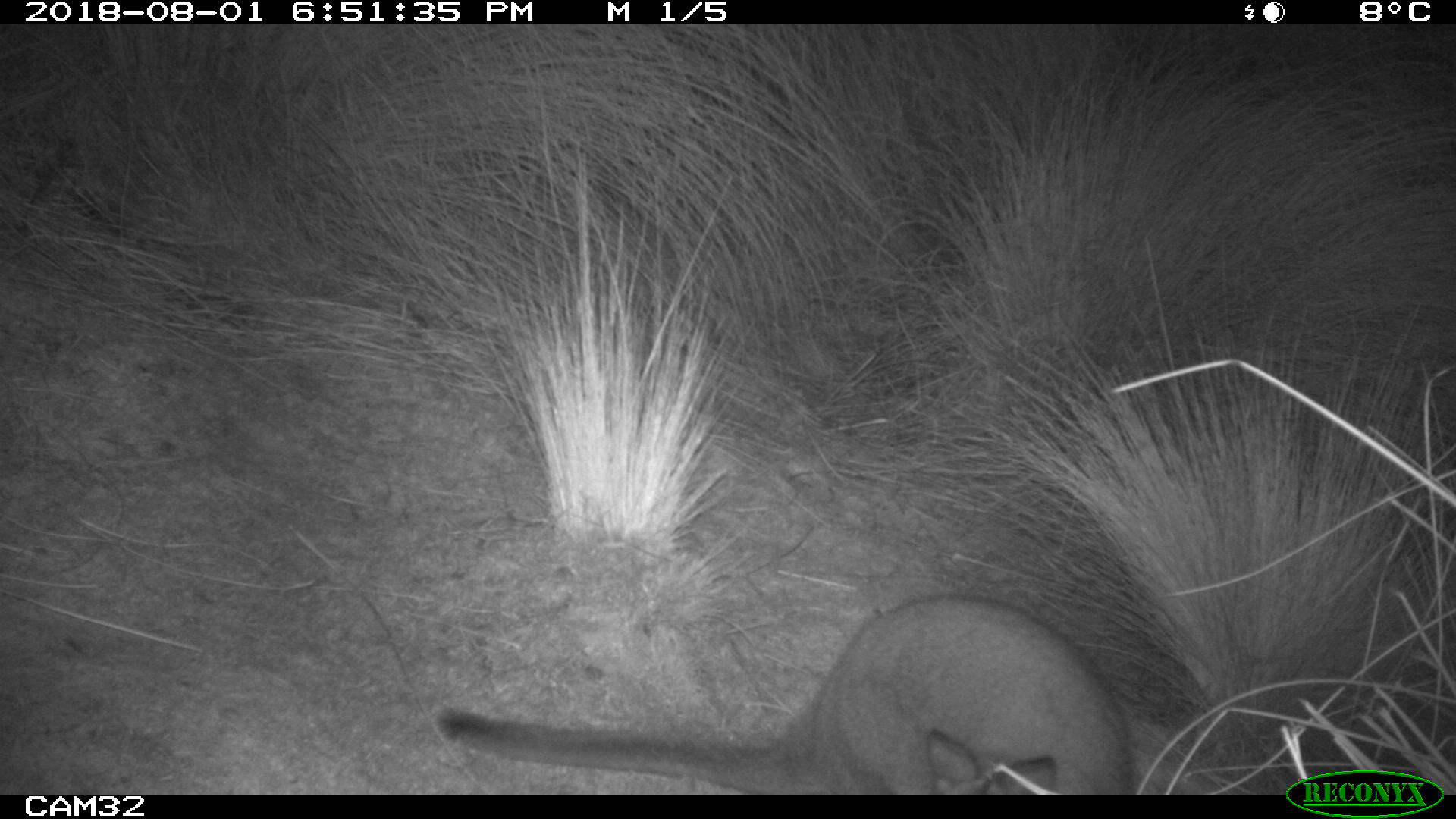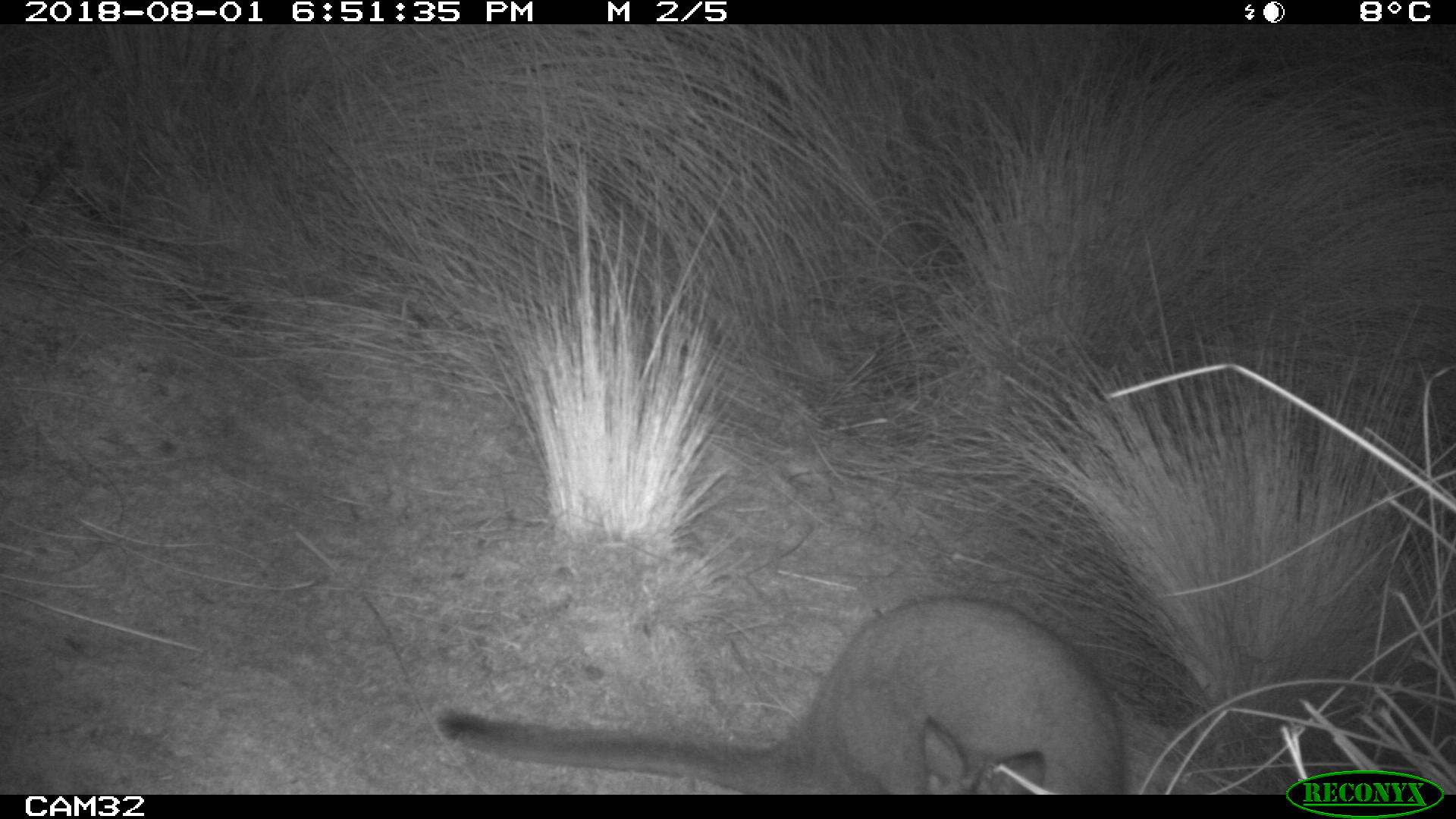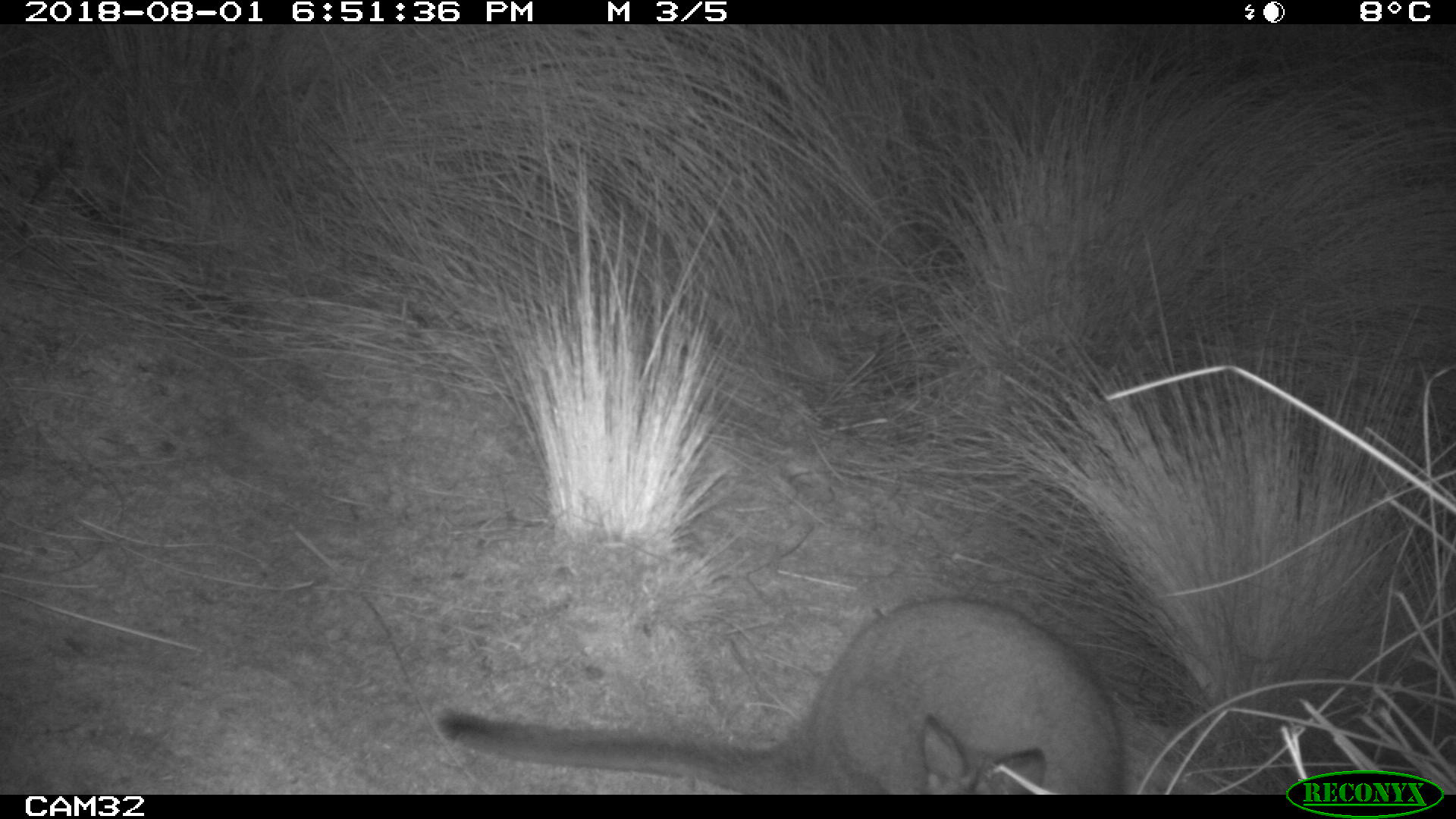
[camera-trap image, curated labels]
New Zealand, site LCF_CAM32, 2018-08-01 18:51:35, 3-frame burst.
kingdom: Animalia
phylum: Chordata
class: Mammalia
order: Diprotodontia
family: Macropodidae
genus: Notamacropus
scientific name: Notamacropus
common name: wallaby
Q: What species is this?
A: Wallaby (Notamacropus).